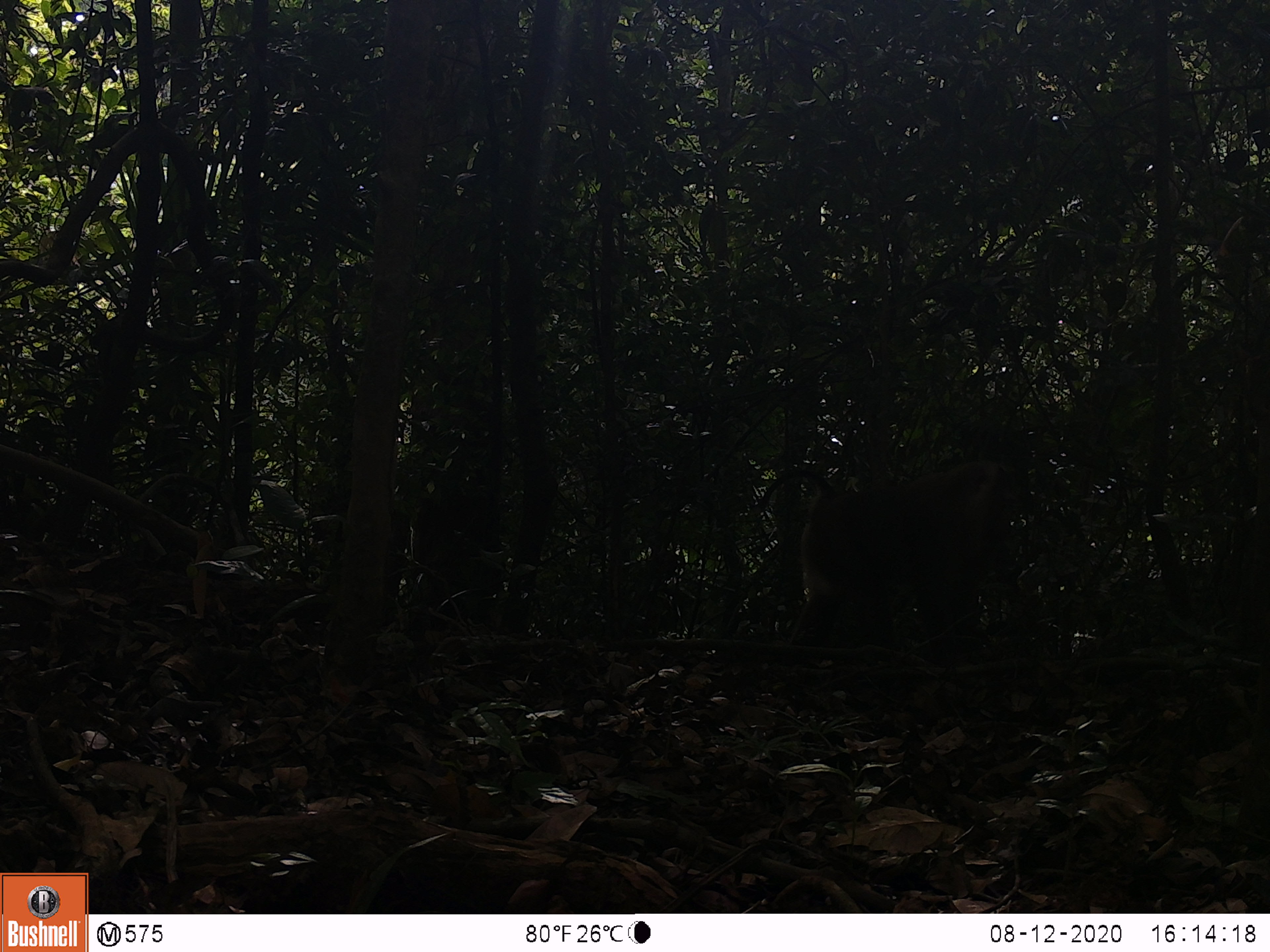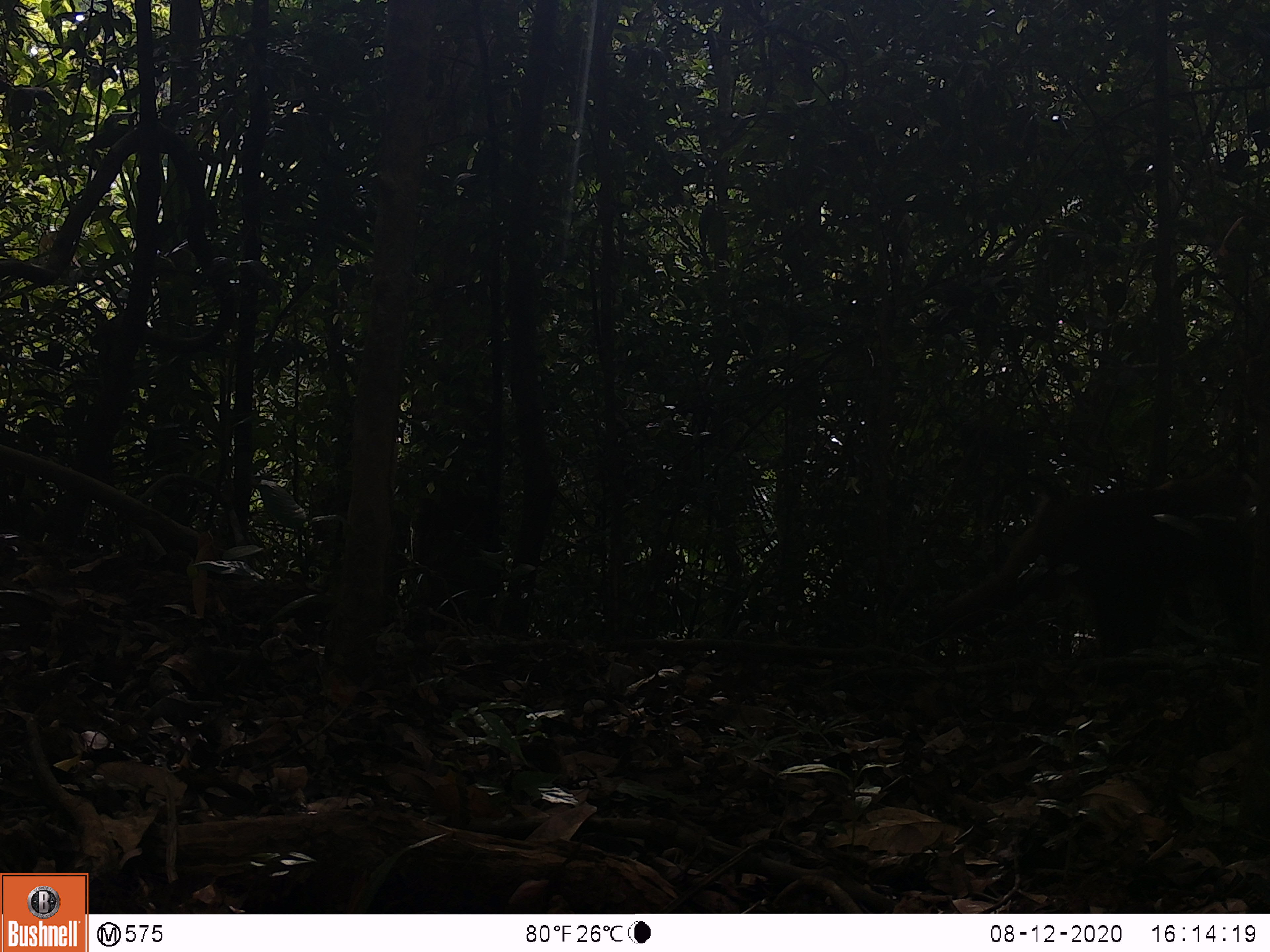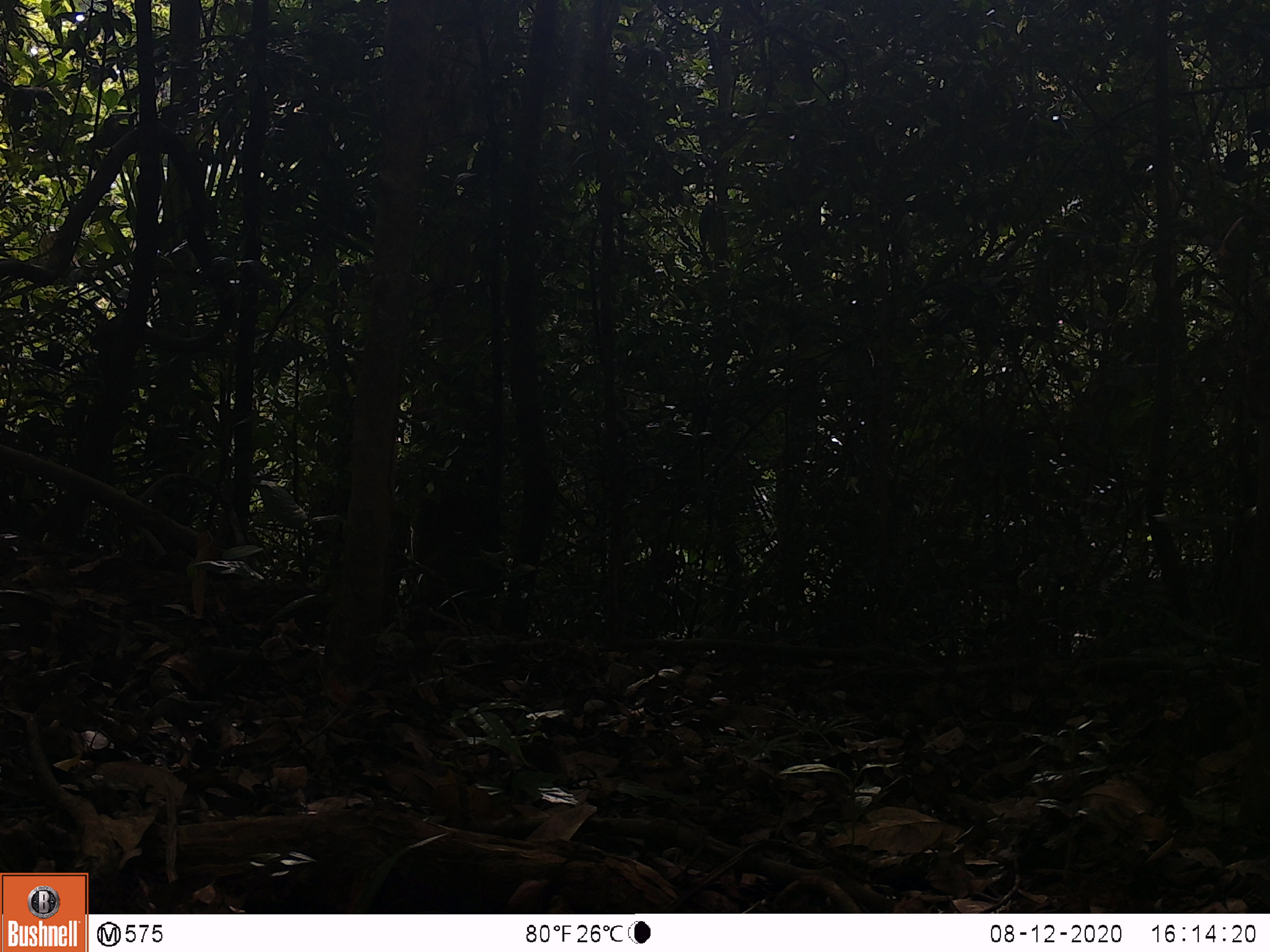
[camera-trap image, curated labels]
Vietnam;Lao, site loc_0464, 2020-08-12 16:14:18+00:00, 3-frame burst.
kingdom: Animalia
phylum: Chordata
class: Mammalia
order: Primates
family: Cercopithecidae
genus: Macaca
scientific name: Macaca nemestrina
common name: pig-tailed macaque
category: pig tailed macaque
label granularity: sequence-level